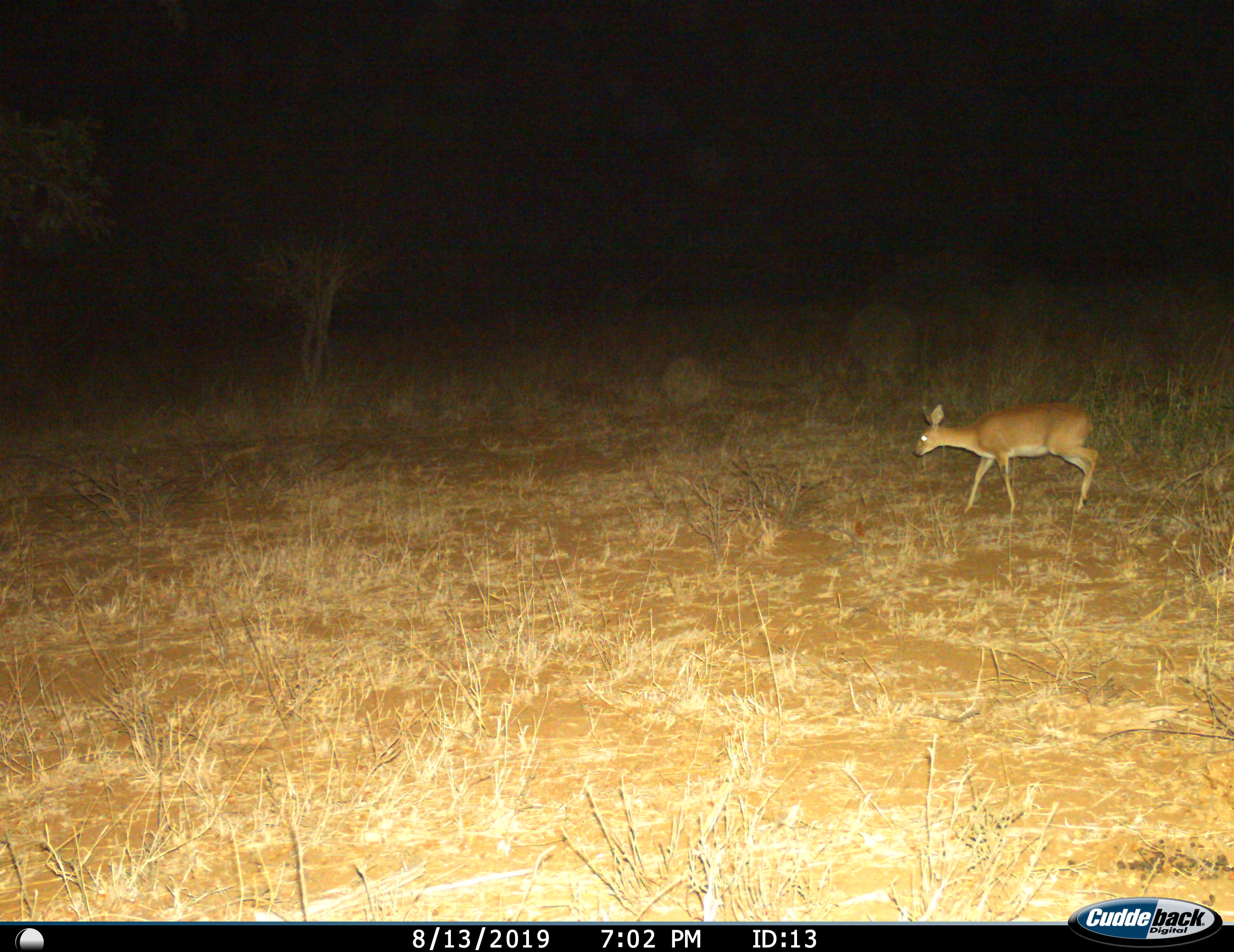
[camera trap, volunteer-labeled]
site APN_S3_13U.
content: unidentified animal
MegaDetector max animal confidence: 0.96